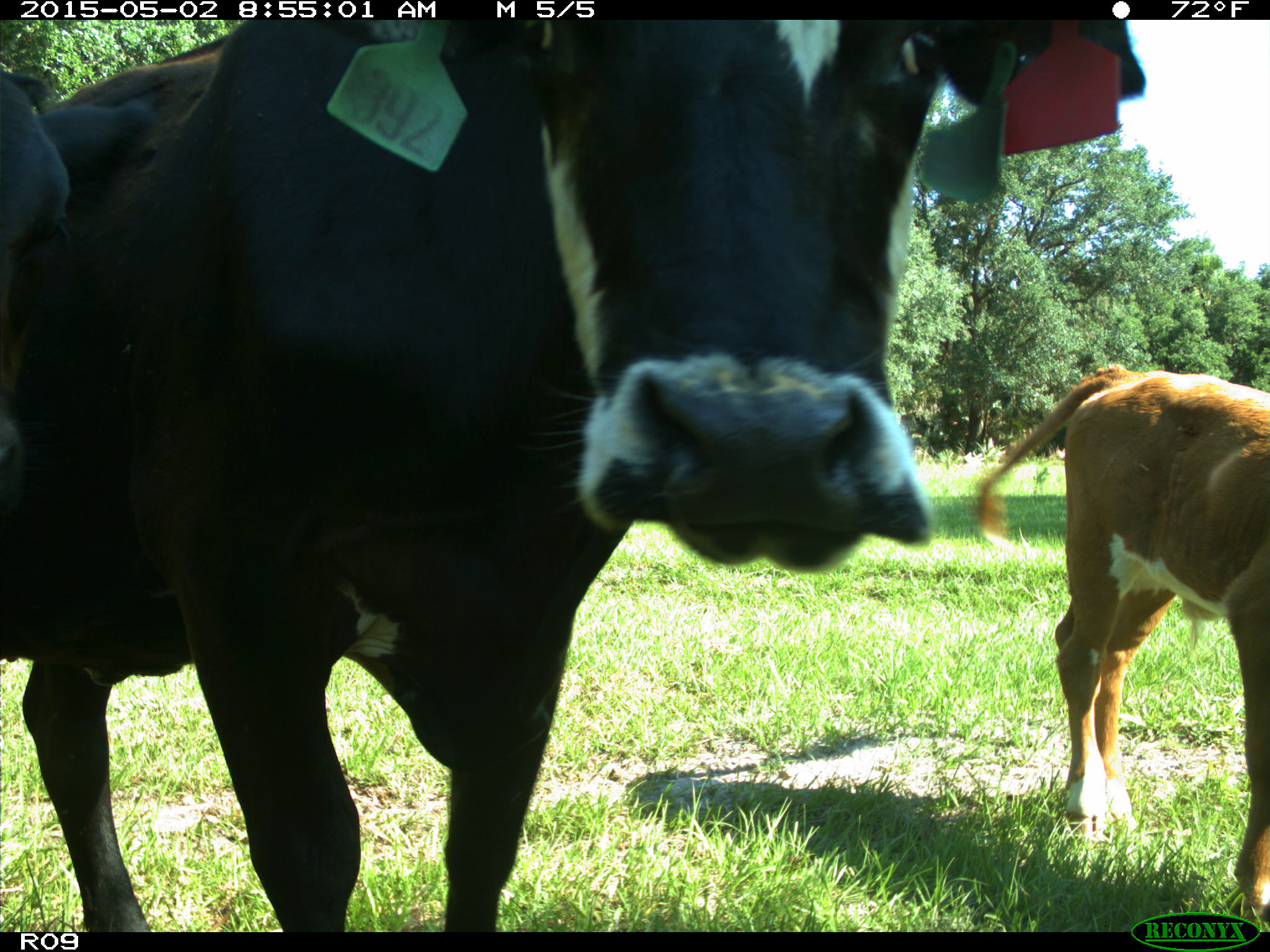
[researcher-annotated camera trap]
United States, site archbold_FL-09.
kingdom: Animalia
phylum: Chordata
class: Mammalia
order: Artiodactyla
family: Bovidae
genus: Bos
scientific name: Bos taurus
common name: domestic cow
Bos taurus (domestic cow).